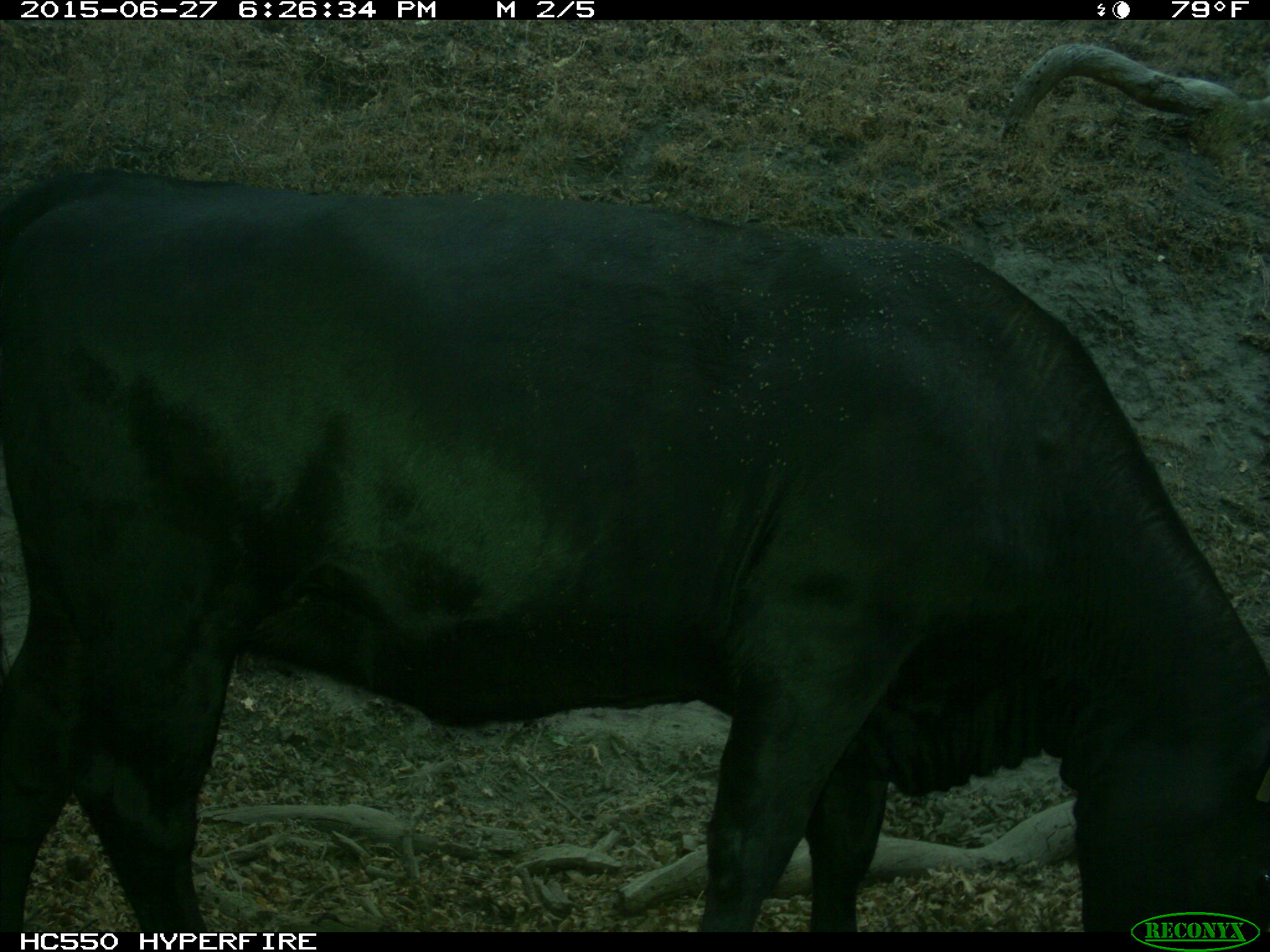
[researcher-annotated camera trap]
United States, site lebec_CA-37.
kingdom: Animalia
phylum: Chordata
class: Mammalia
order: Artiodactyla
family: Bovidae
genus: Bos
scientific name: Bos taurus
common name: domestic cow